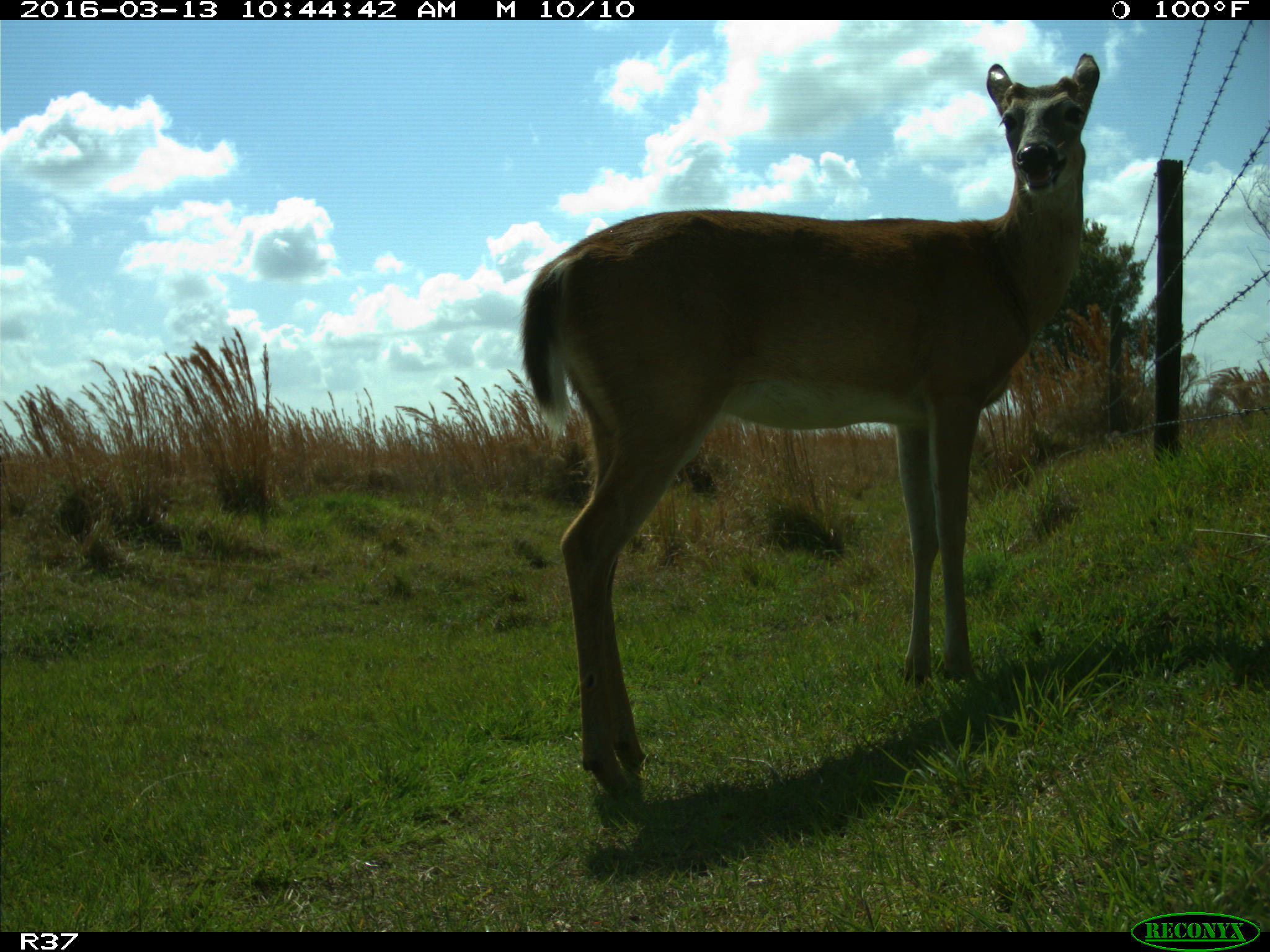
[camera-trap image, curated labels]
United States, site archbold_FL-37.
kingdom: Animalia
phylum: Chordata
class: Mammalia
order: Artiodactyla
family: Cervidae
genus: Odocoileus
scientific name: Odocoileus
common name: deer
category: unidentified deer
Unidentified deer (deer) (Odocoileus).